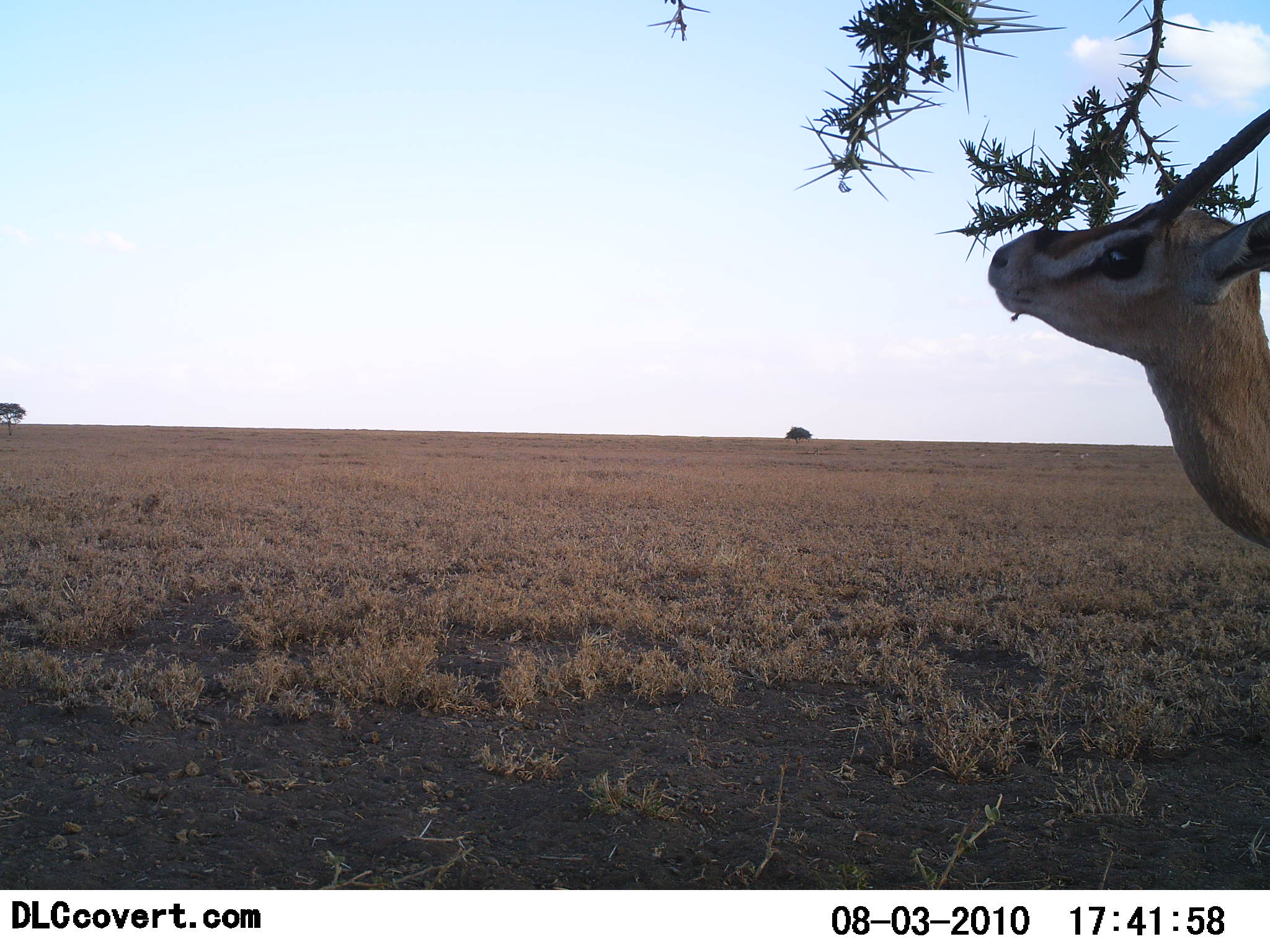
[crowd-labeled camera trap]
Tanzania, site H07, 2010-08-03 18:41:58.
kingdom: Animalia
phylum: Chordata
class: Mammalia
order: Artiodactyla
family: Bovidae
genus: Eudorcas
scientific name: Eudorcas thomsonii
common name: thomson's gazelle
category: gazellethomsons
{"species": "gazellethomsons (thomson's gazelle) (Eudorcas thomsonii)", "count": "1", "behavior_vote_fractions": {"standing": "46%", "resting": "15%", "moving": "0%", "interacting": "0%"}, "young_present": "0%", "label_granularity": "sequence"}